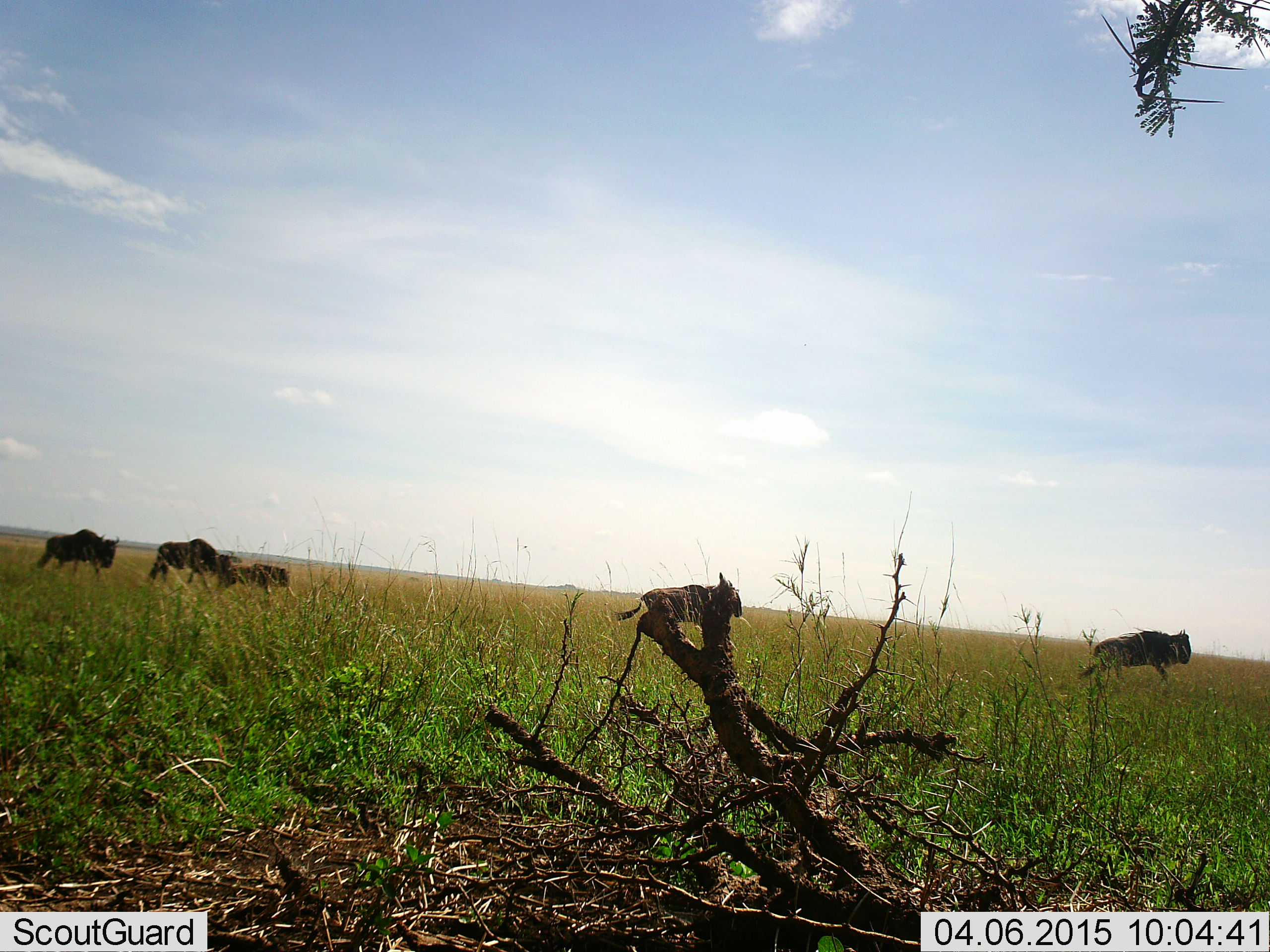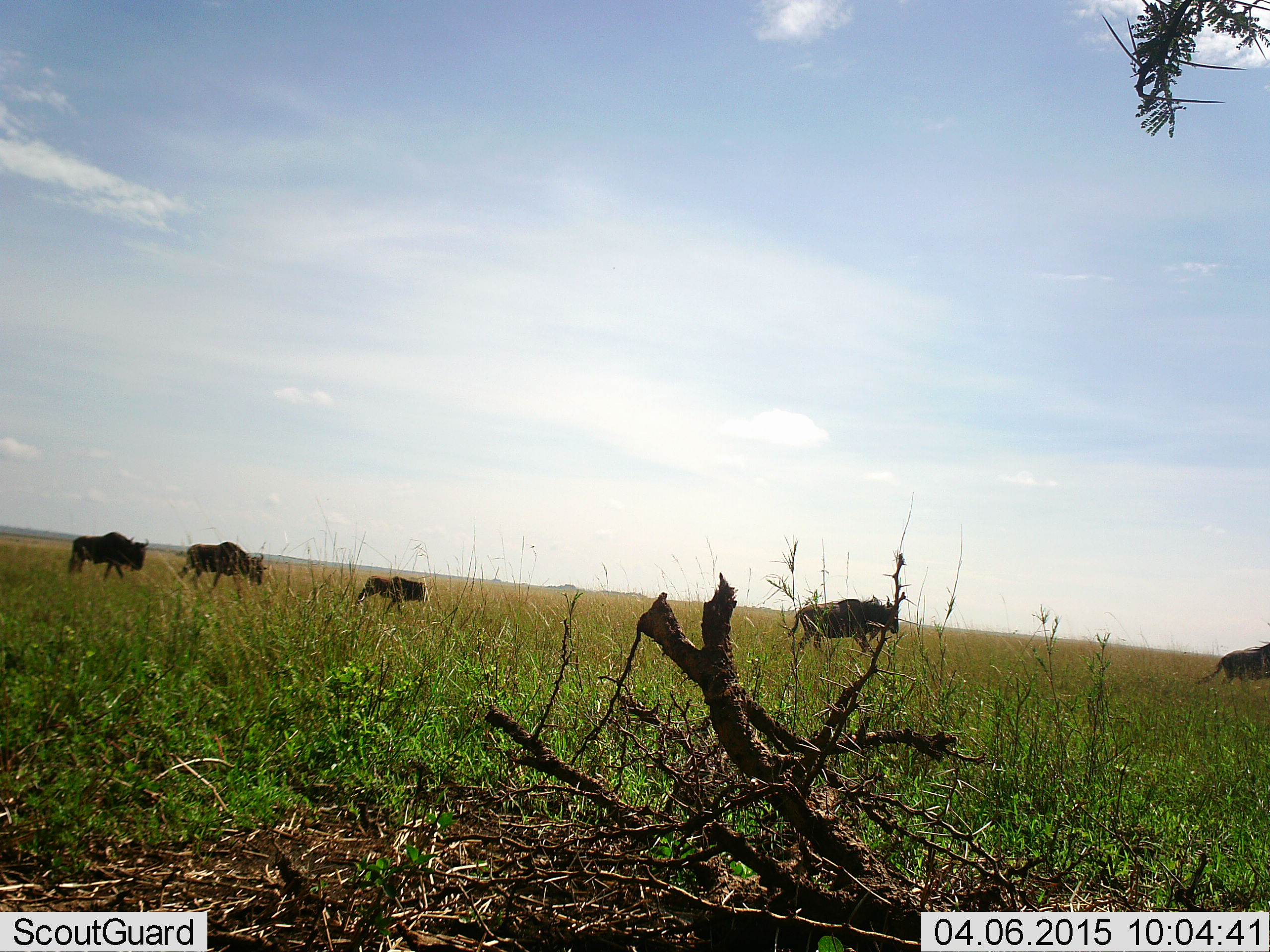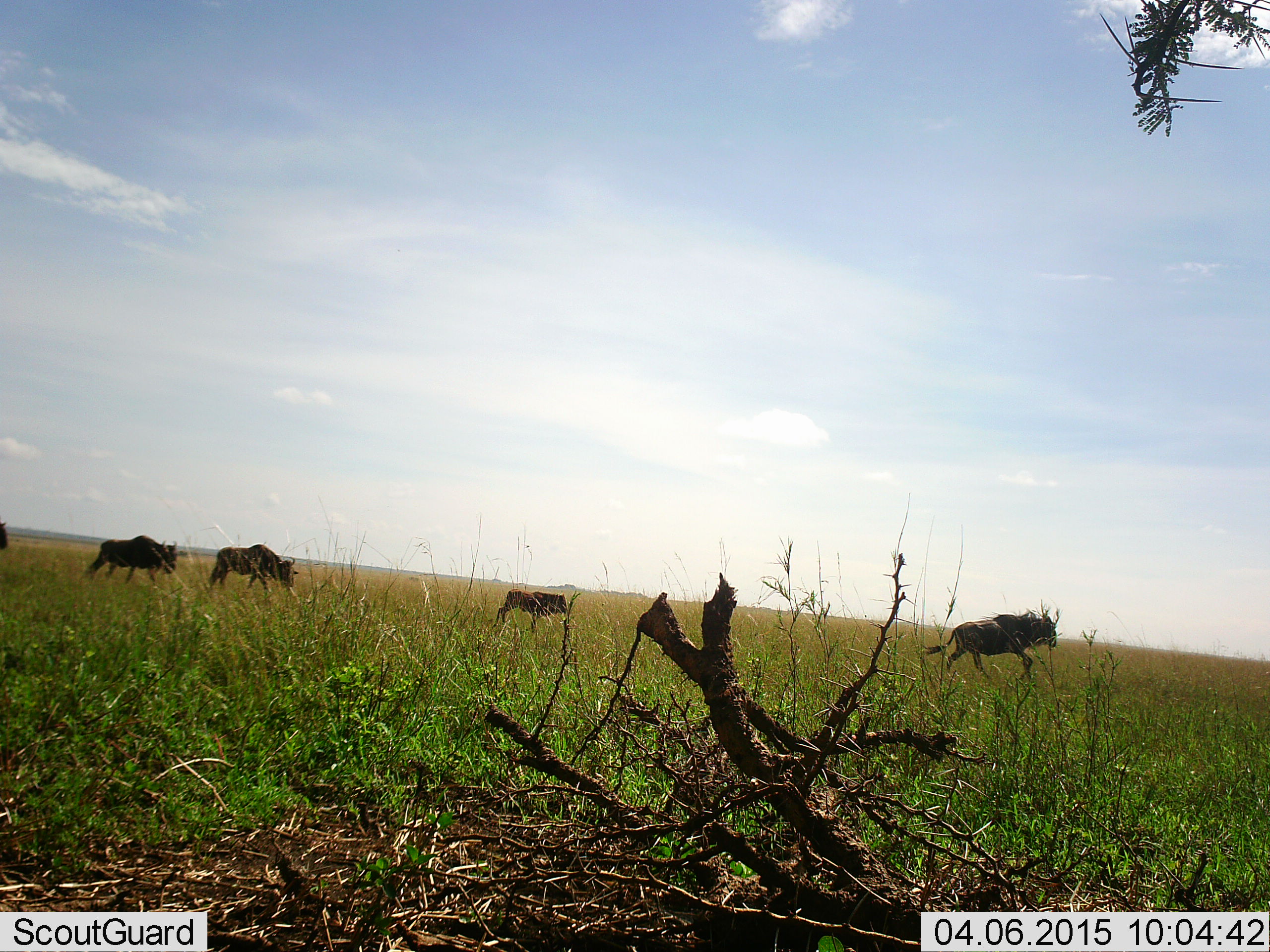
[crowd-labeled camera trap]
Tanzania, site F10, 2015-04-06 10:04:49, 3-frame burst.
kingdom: Animalia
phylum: Chordata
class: Mammalia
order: Artiodactyla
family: Bovidae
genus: Connochaetes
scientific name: Connochaetes taurinus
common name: blue wildebeest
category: wildebeest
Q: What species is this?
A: Wildebeest (blue wildebeest) (Connochaetes taurinus).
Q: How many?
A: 5.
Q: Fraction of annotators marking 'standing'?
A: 0%.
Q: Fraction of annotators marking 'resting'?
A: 0%.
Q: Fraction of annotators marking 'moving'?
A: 100%.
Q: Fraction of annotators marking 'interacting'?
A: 0%.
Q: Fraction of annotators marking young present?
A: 80%.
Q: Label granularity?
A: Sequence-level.